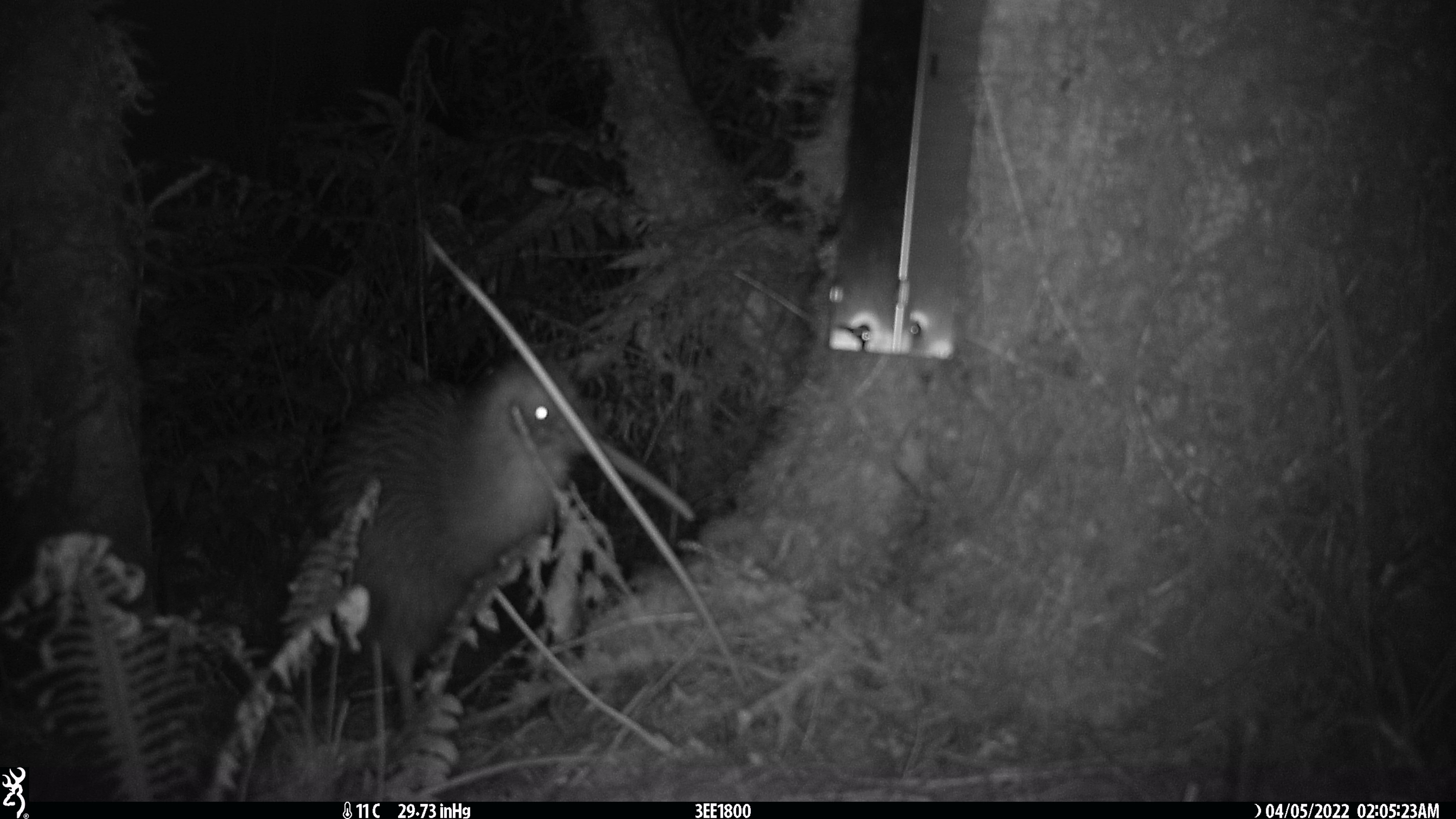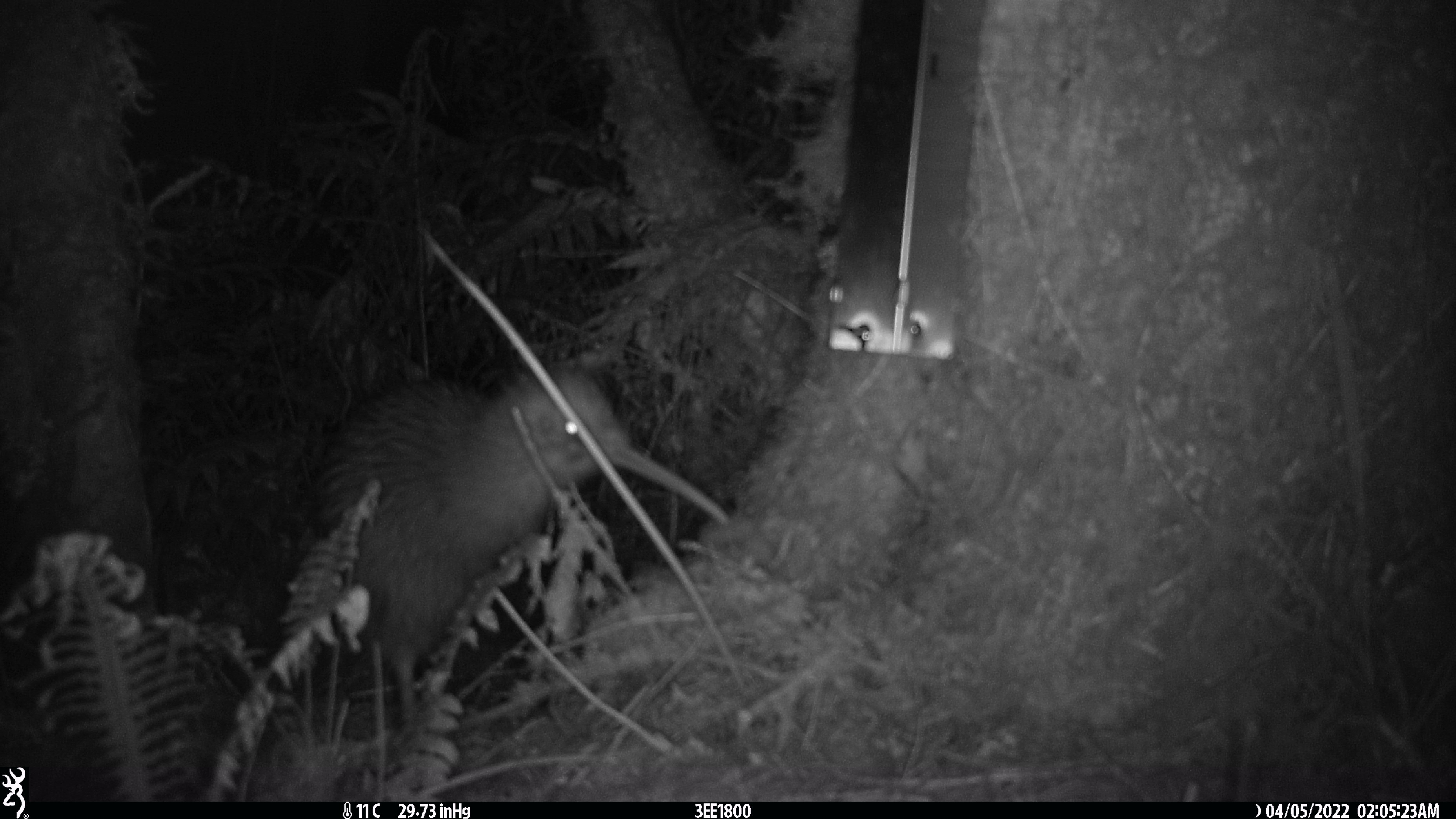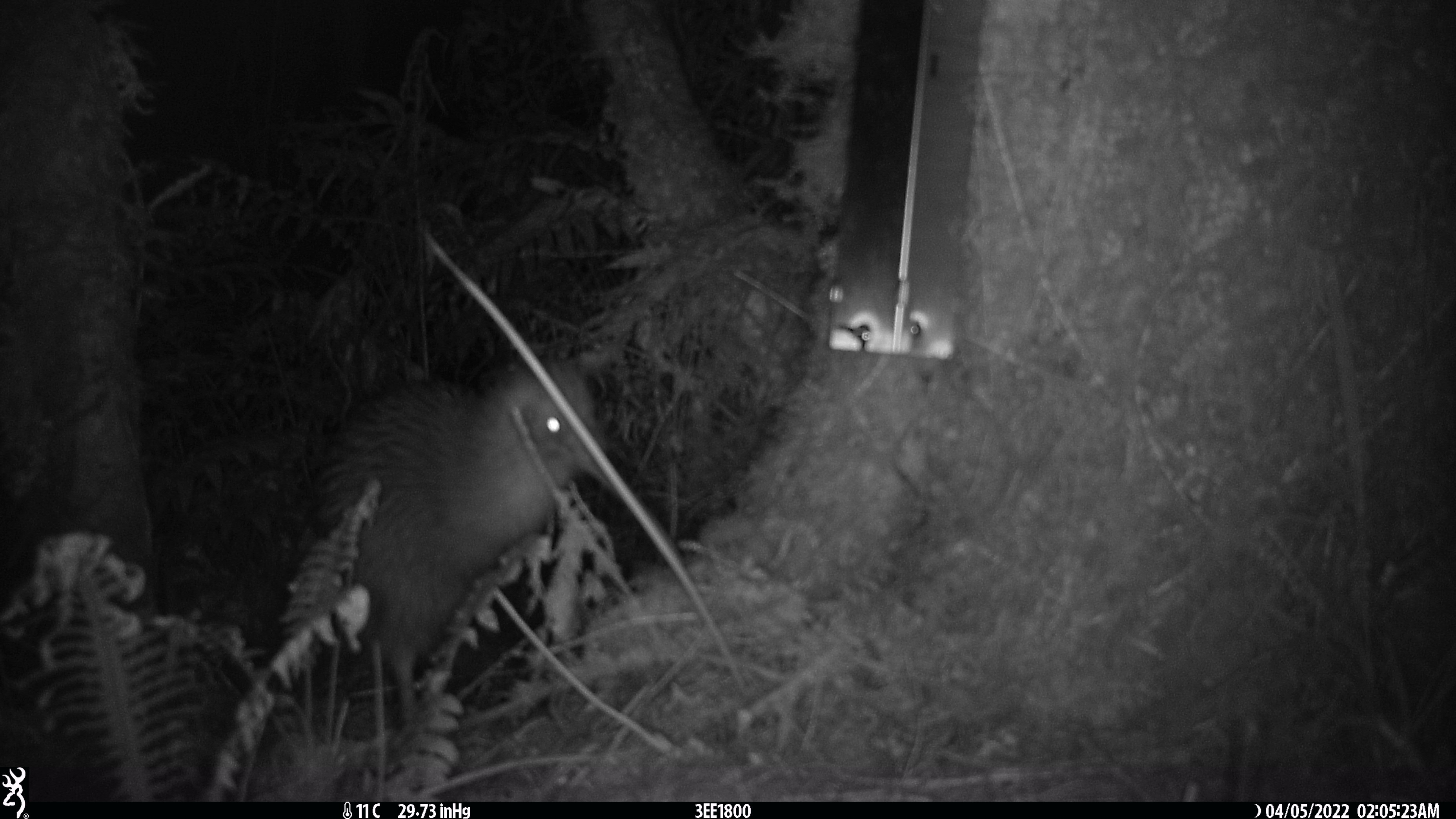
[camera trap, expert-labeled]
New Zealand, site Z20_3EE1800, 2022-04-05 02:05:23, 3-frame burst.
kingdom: Animalia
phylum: Chordata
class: Aves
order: Apterygiformes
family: Apterygidae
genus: Apteryx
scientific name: Apteryx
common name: kiwi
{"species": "kiwi (Apteryx)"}